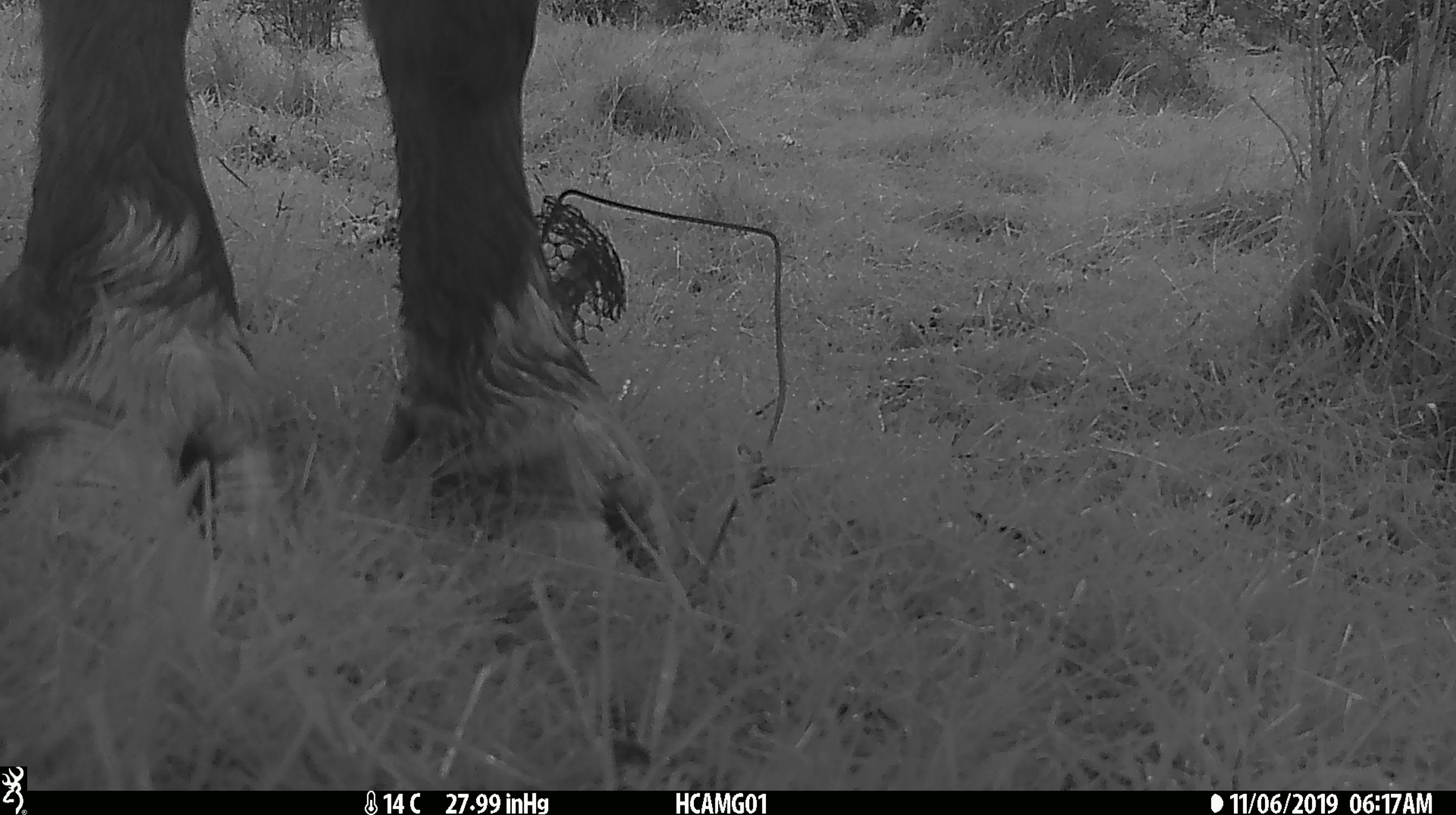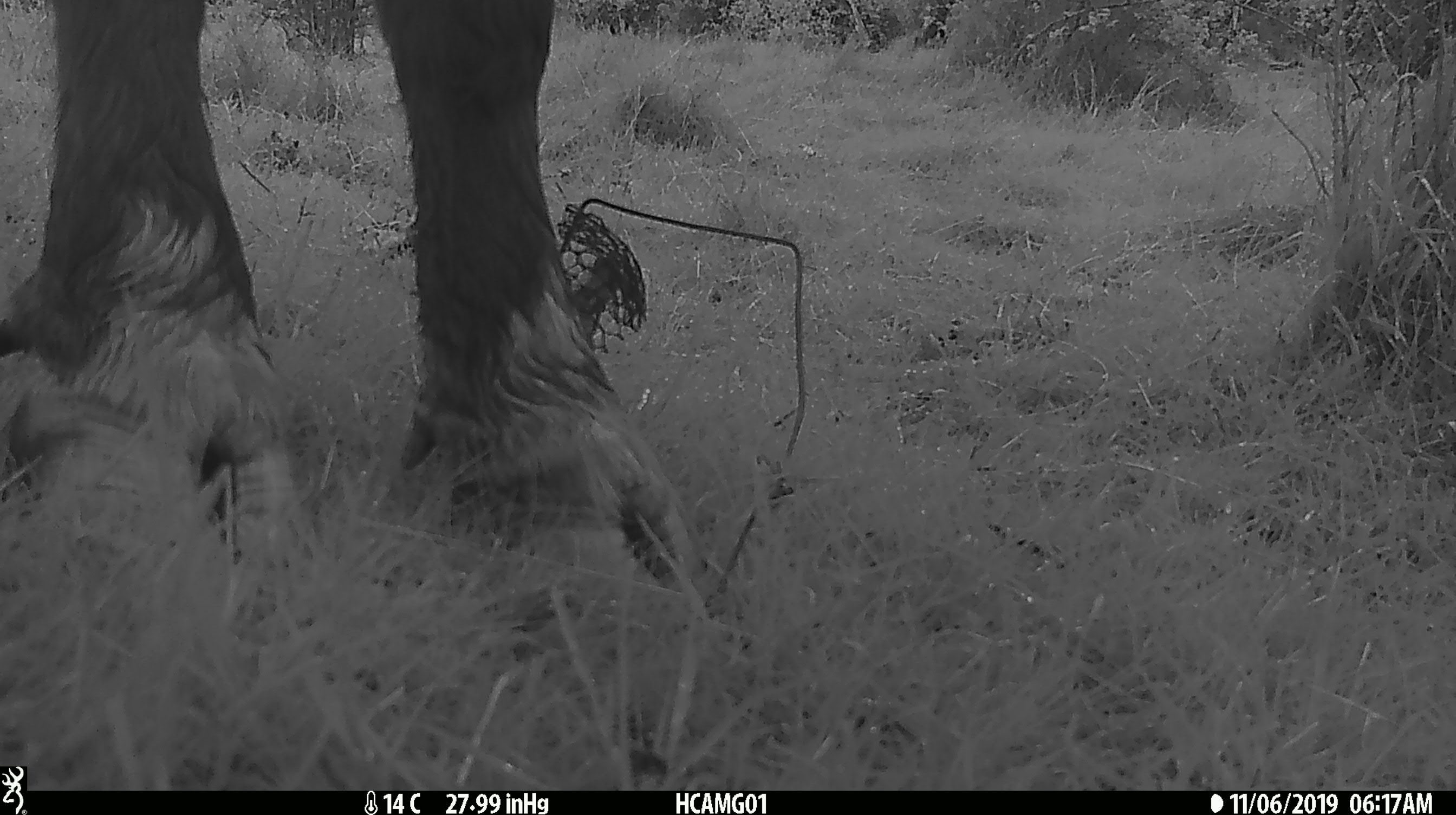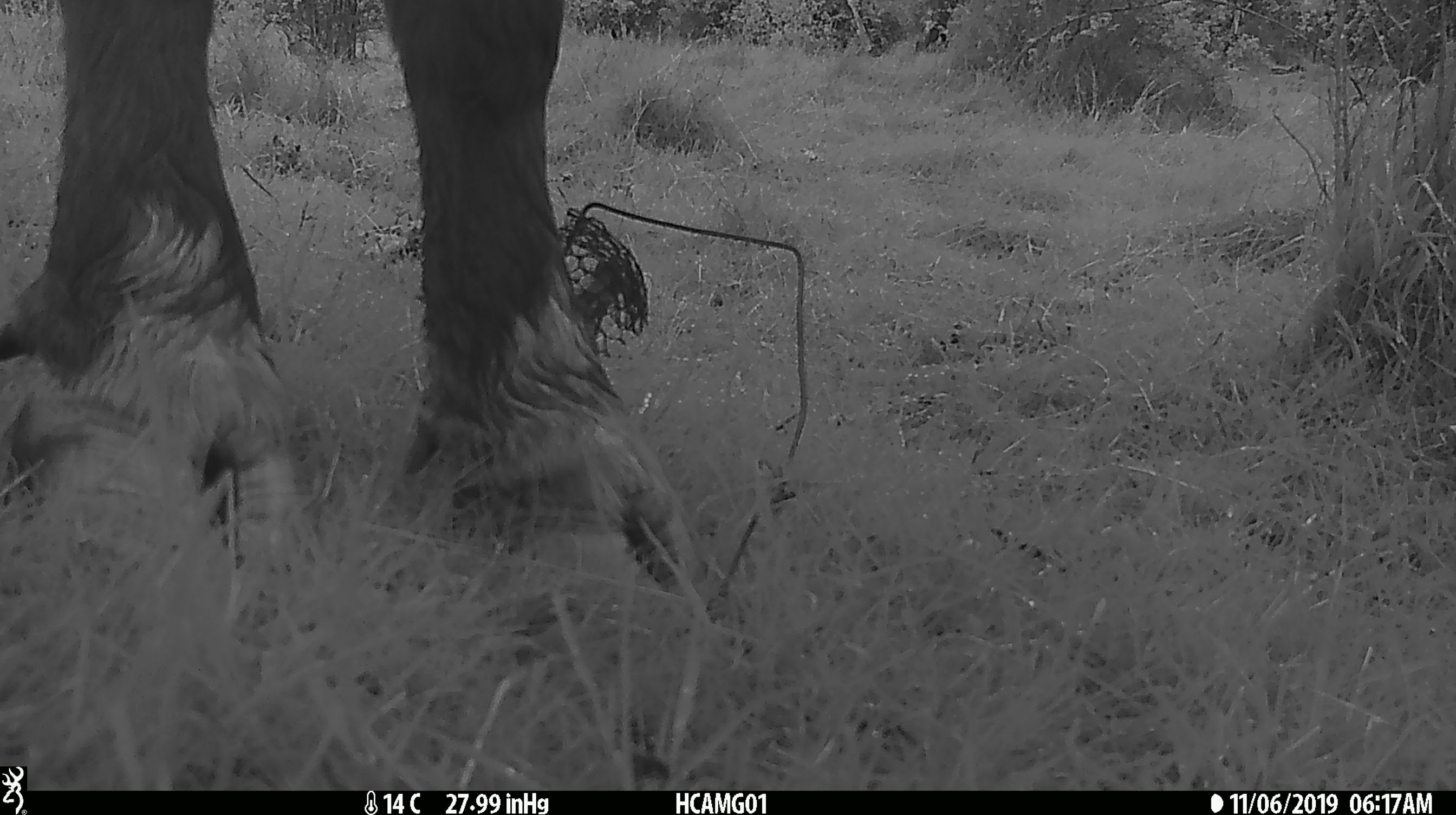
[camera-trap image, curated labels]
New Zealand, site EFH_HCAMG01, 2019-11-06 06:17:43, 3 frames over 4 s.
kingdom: Animalia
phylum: Chordata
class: Mammalia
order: Artiodactyla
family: Bovidae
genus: Bos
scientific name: Bos taurus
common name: domestic cow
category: cow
Cow (domestic cow) (Bos taurus).